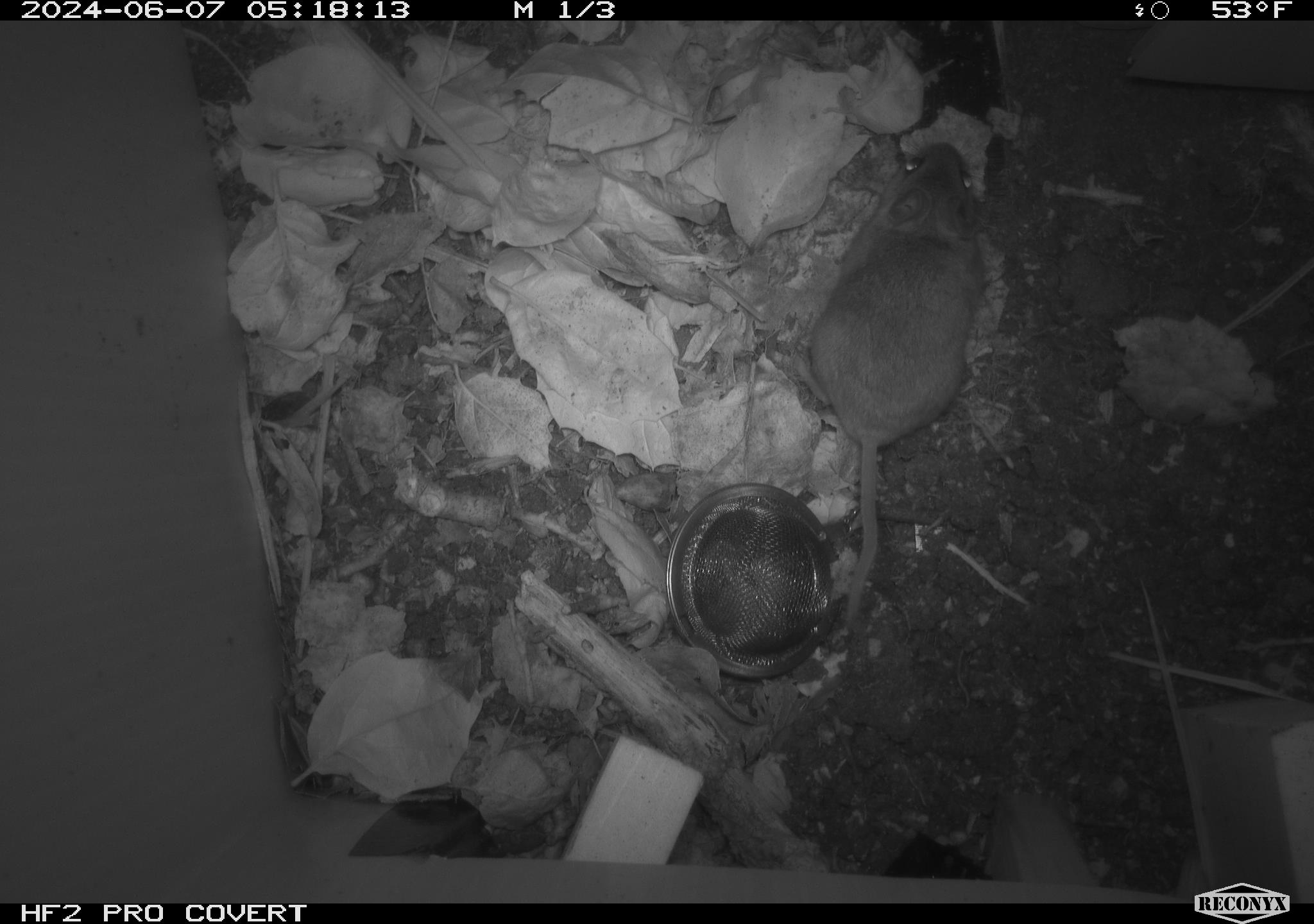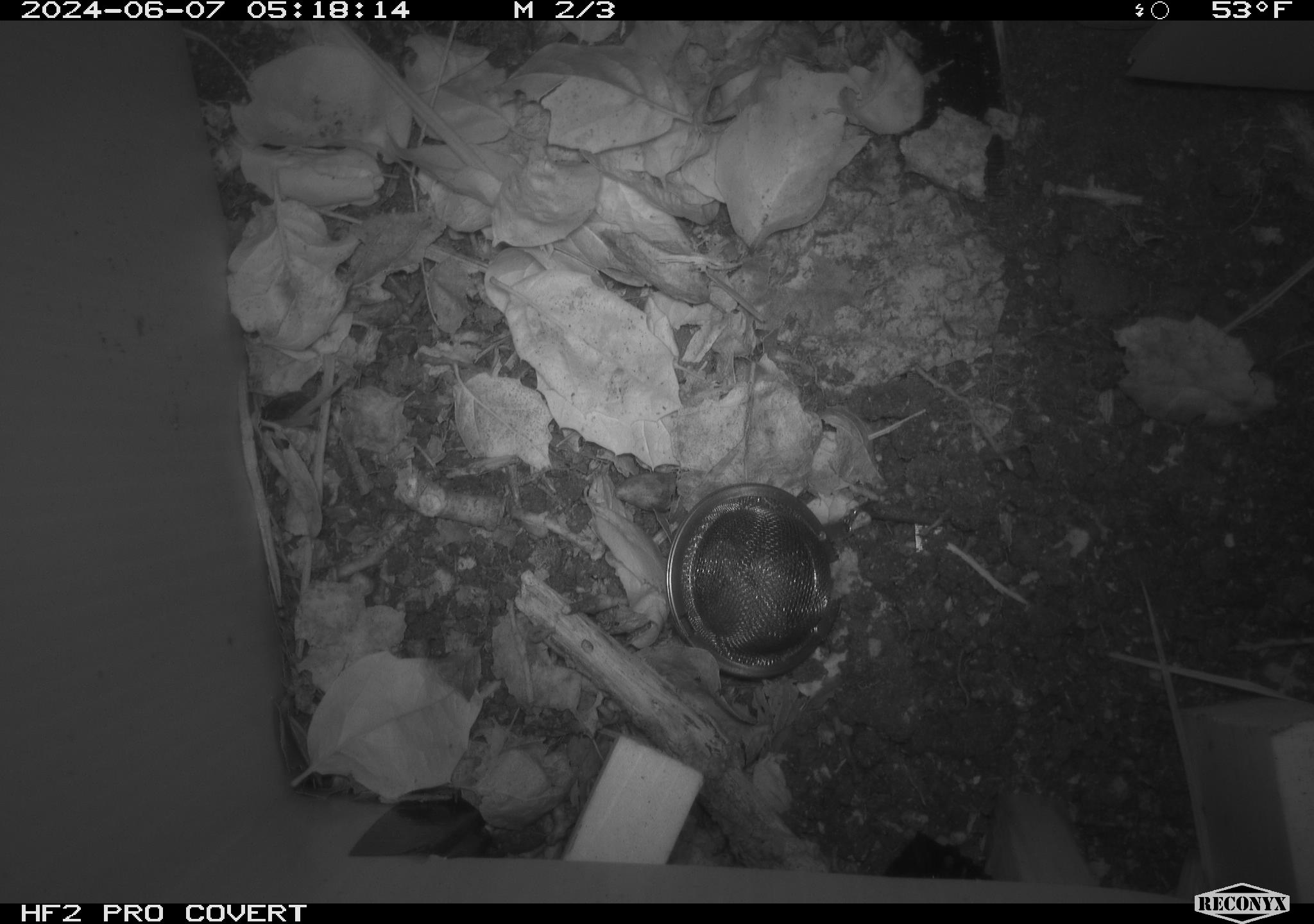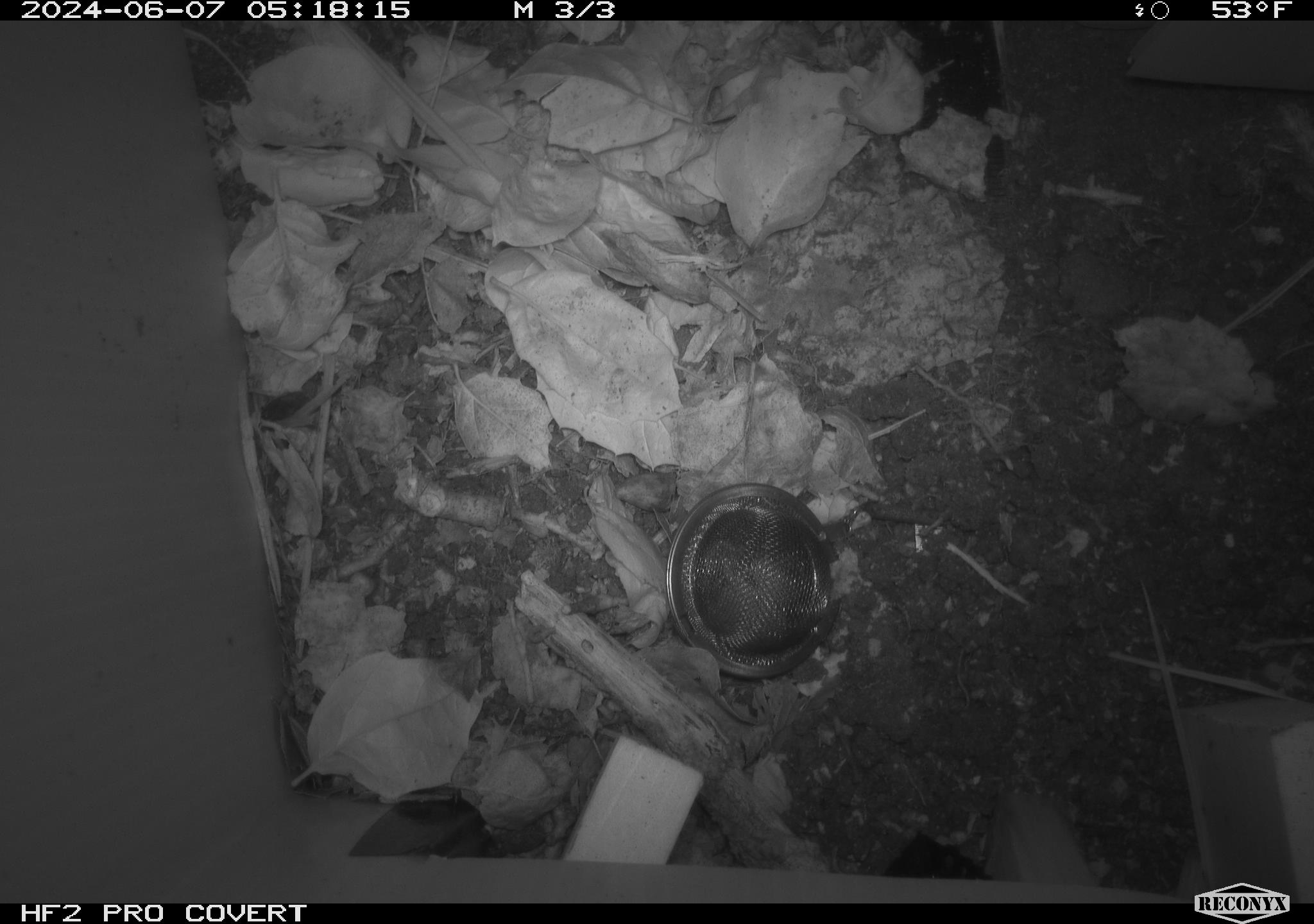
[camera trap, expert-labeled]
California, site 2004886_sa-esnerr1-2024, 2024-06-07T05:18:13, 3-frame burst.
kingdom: Animalia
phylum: Chordata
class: Mammalia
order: Rodentia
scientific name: Rodentia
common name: rodent